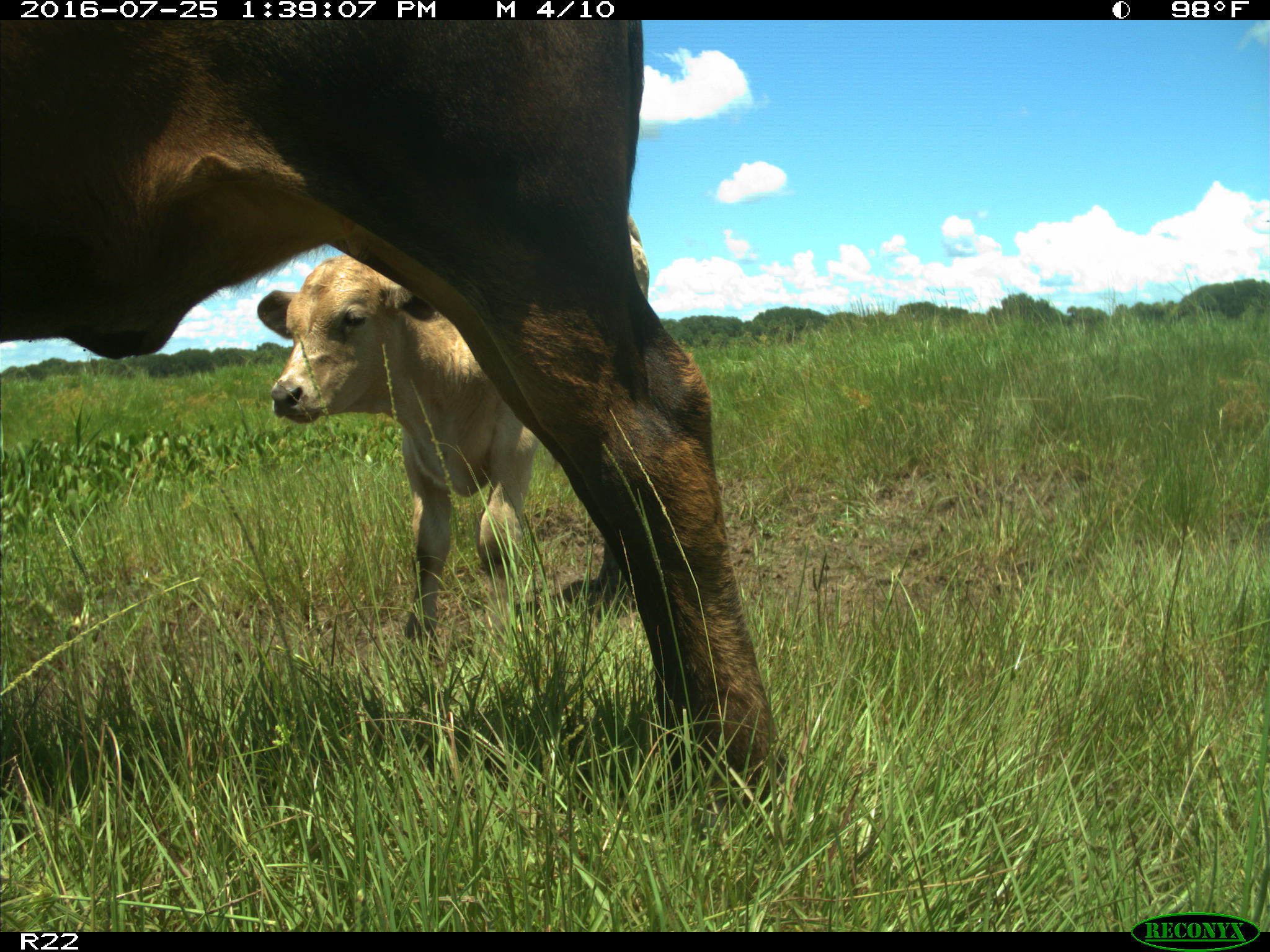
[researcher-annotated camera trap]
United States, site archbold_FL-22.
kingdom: Animalia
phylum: Chordata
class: Mammalia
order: Artiodactyla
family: Bovidae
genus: Bos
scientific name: Bos taurus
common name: domestic cow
Bos taurus (domestic cow).